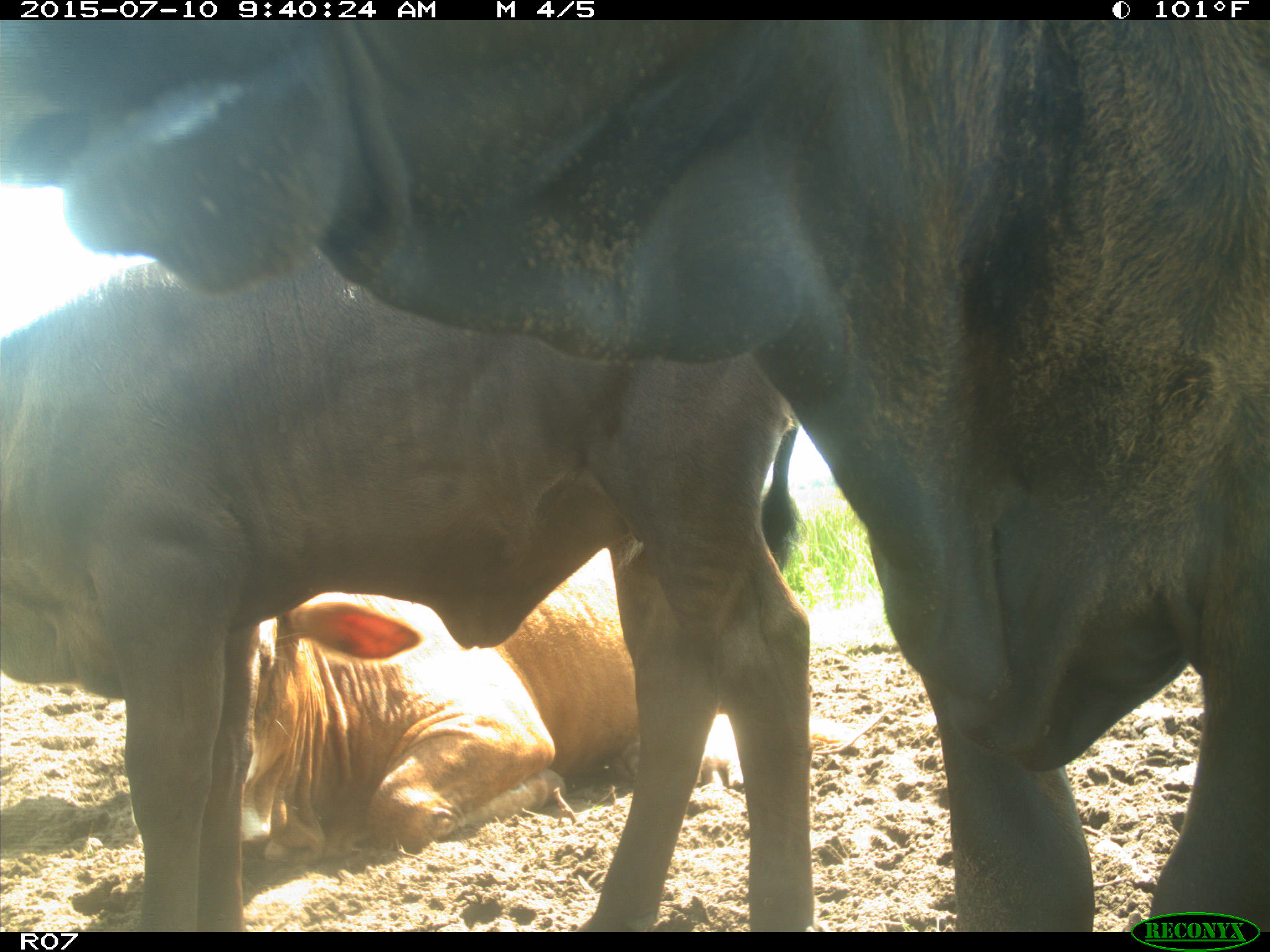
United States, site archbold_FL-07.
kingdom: Animalia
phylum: Chordata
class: Mammalia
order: Artiodactyla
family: Bovidae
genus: Bos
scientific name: Bos taurus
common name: domestic cow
Bos taurus (domestic cow).